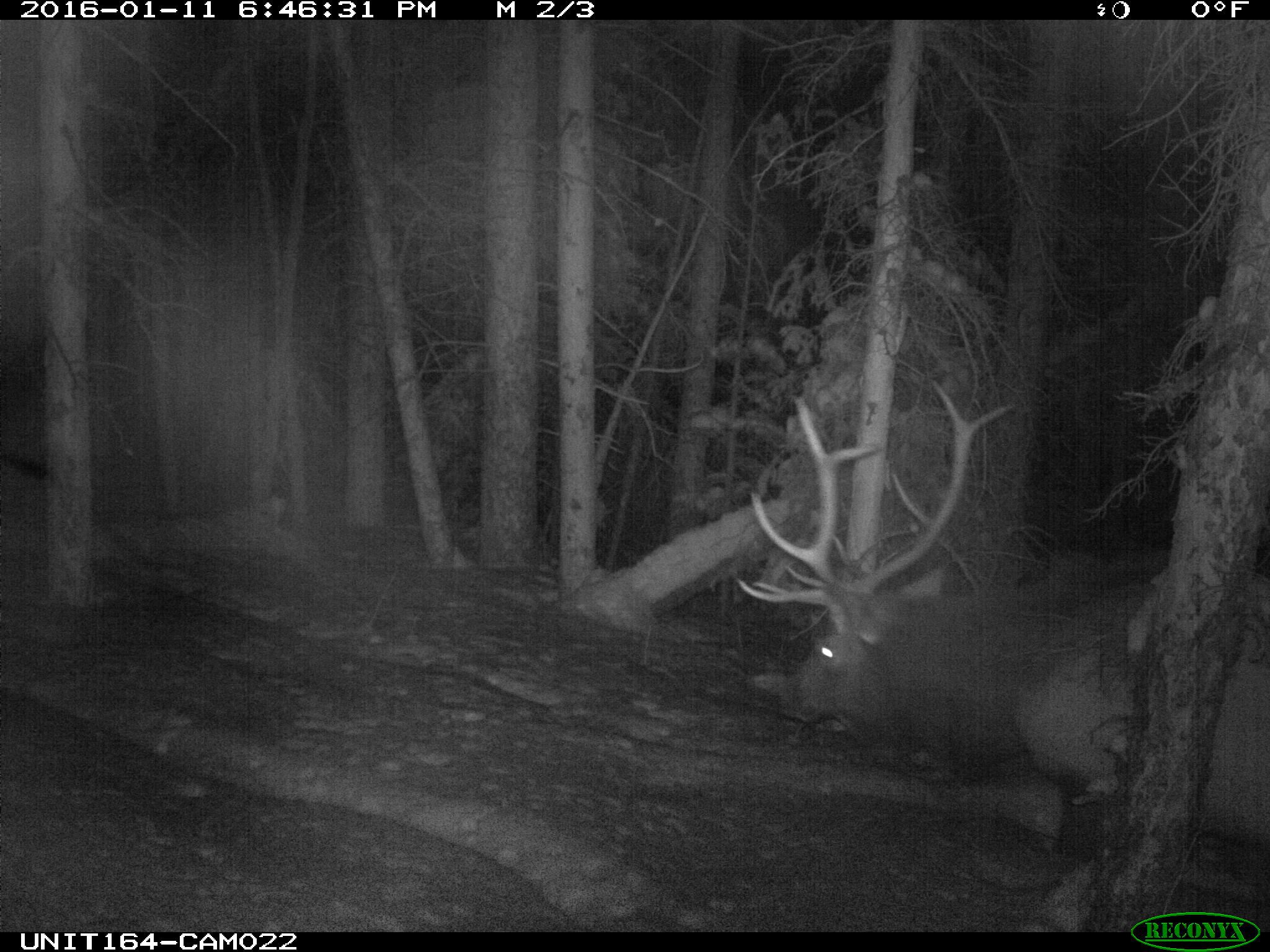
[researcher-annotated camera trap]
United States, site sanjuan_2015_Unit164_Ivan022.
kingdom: Animalia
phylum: Chordata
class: Mammalia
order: Artiodactyla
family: Cervidae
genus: Cervus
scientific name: Cervus elaphus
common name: red deer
Cervus elaphus (red deer).